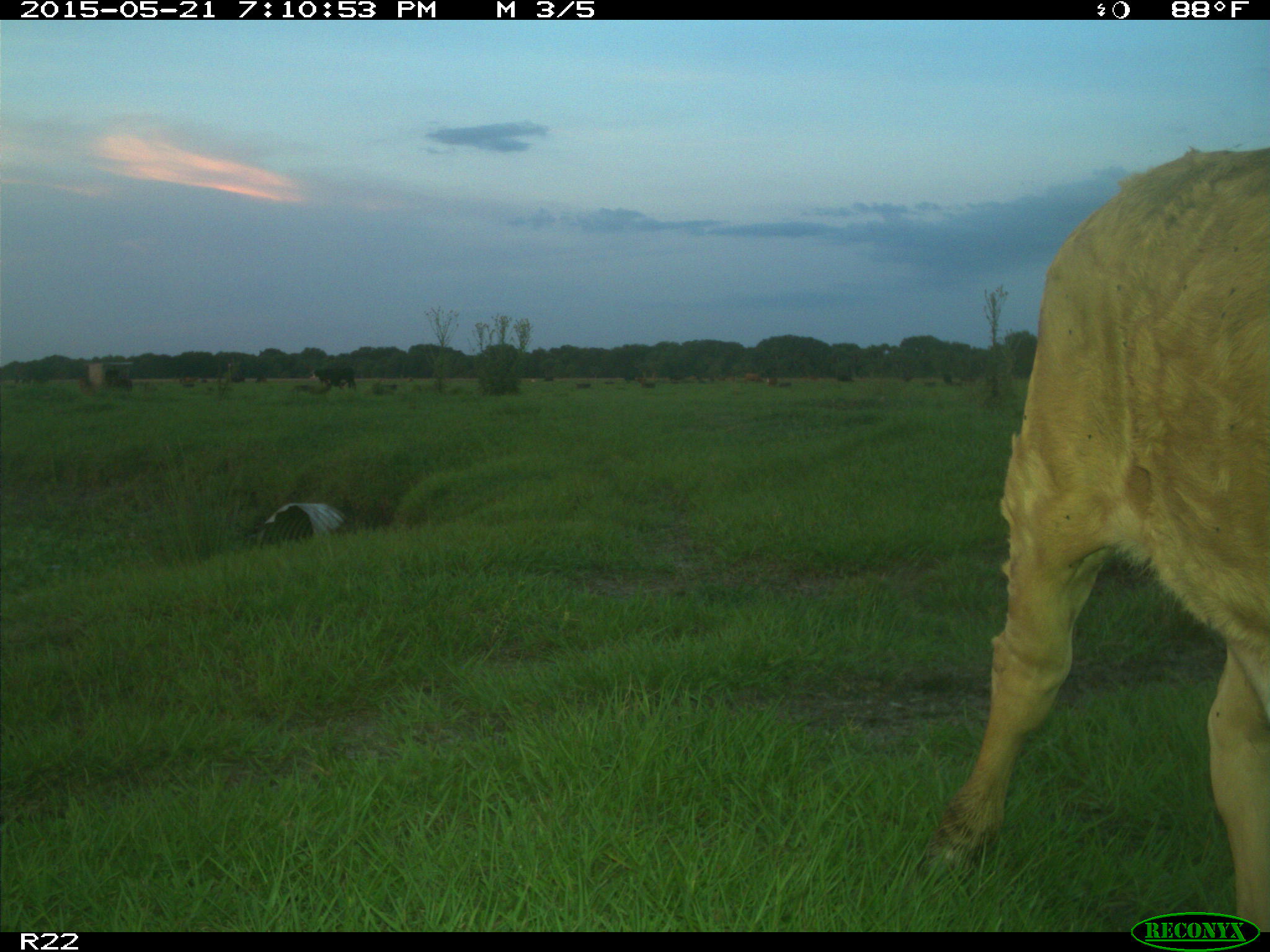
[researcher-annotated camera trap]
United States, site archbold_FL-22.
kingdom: Animalia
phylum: Chordata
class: Mammalia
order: Artiodactyla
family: Bovidae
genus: Bos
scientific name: Bos taurus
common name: domestic cow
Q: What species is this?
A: Bos taurus (domestic cow).